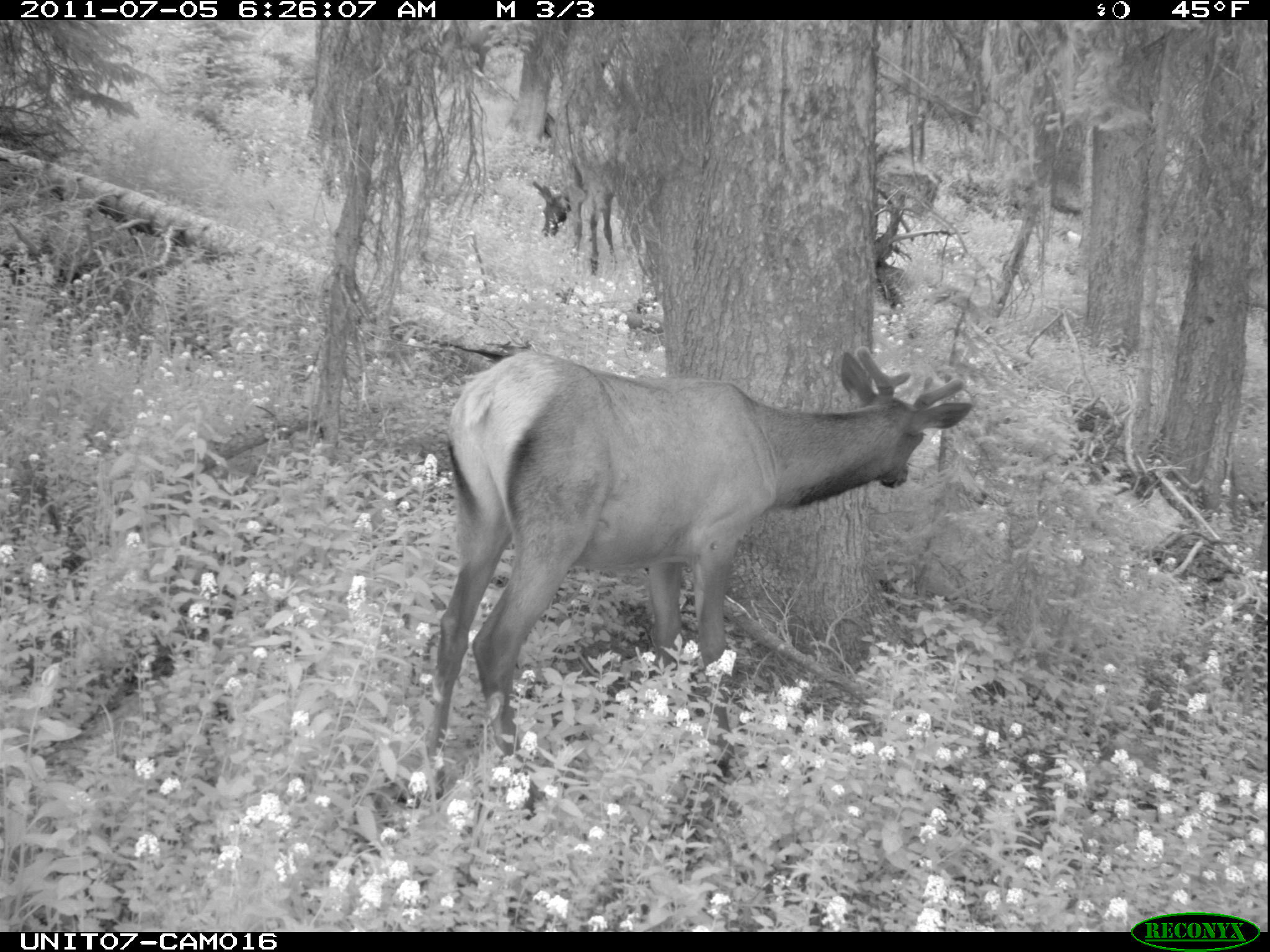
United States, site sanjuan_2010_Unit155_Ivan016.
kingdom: Animalia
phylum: Chordata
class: Mammalia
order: Artiodactyla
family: Cervidae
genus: Cervus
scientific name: Cervus elaphus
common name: red deer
Cervus elaphus (red deer).